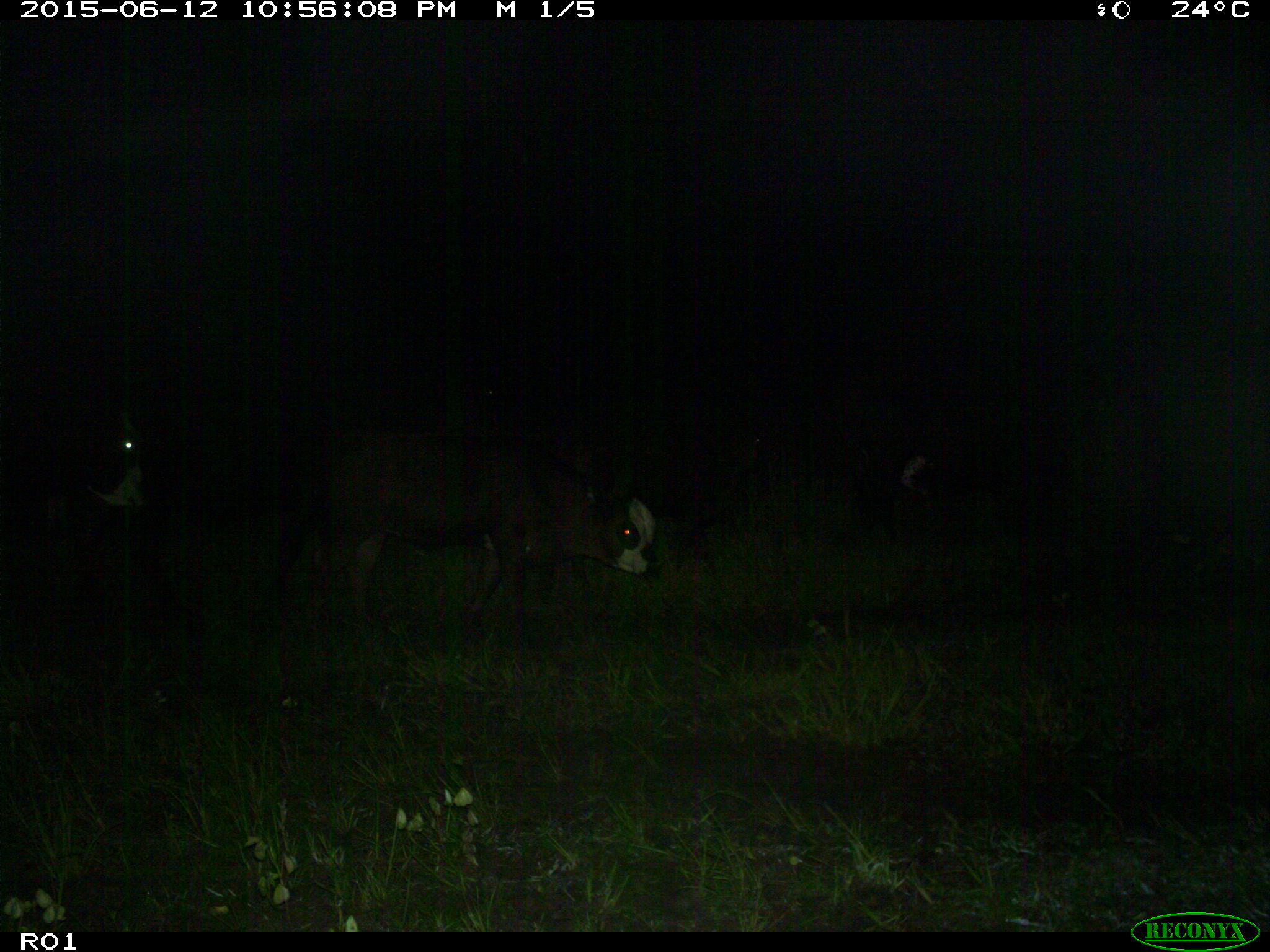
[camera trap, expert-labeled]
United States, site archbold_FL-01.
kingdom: Animalia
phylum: Chordata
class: Mammalia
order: Artiodactyla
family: Bovidae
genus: Bos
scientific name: Bos taurus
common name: domestic cow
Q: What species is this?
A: Bos taurus (domestic cow).